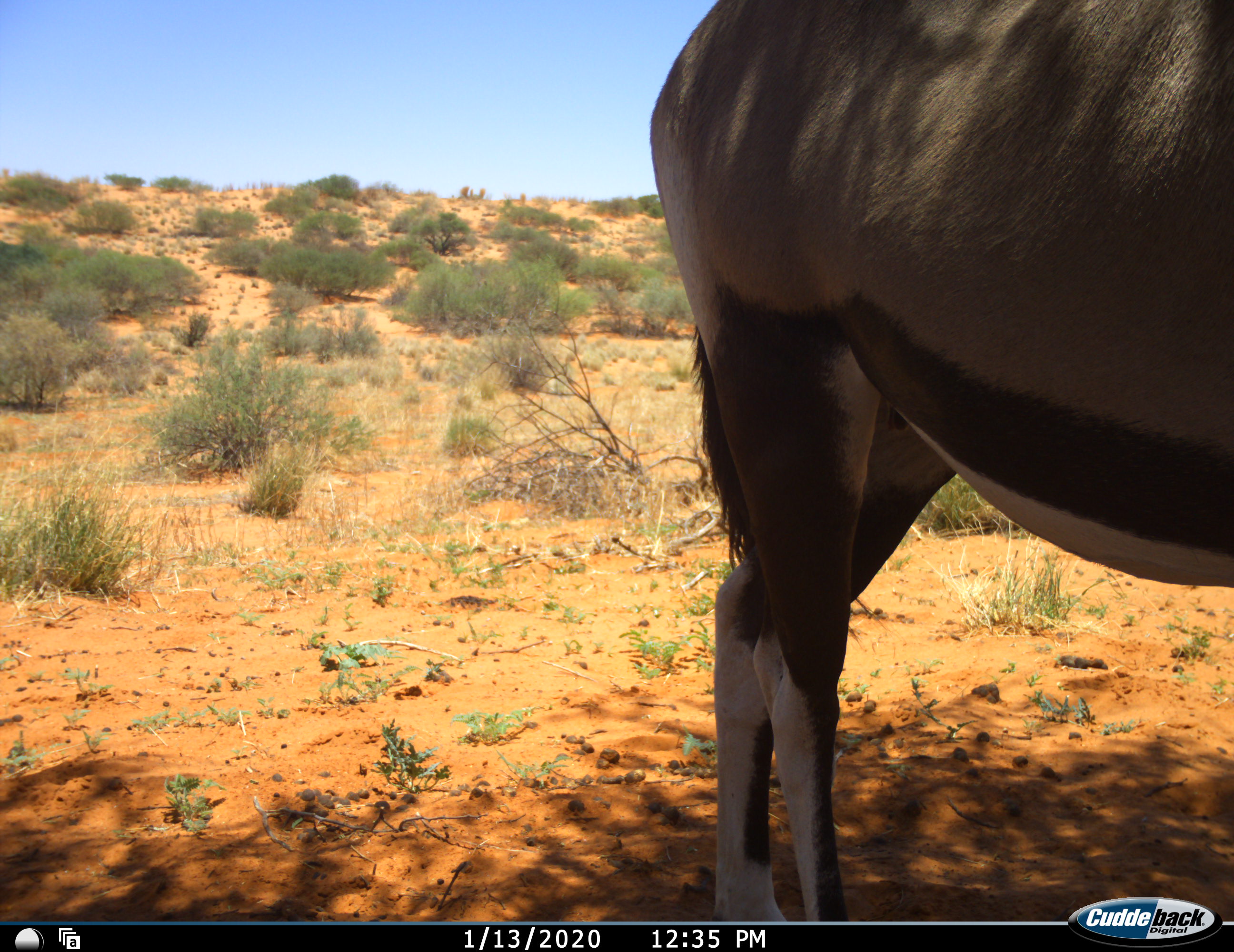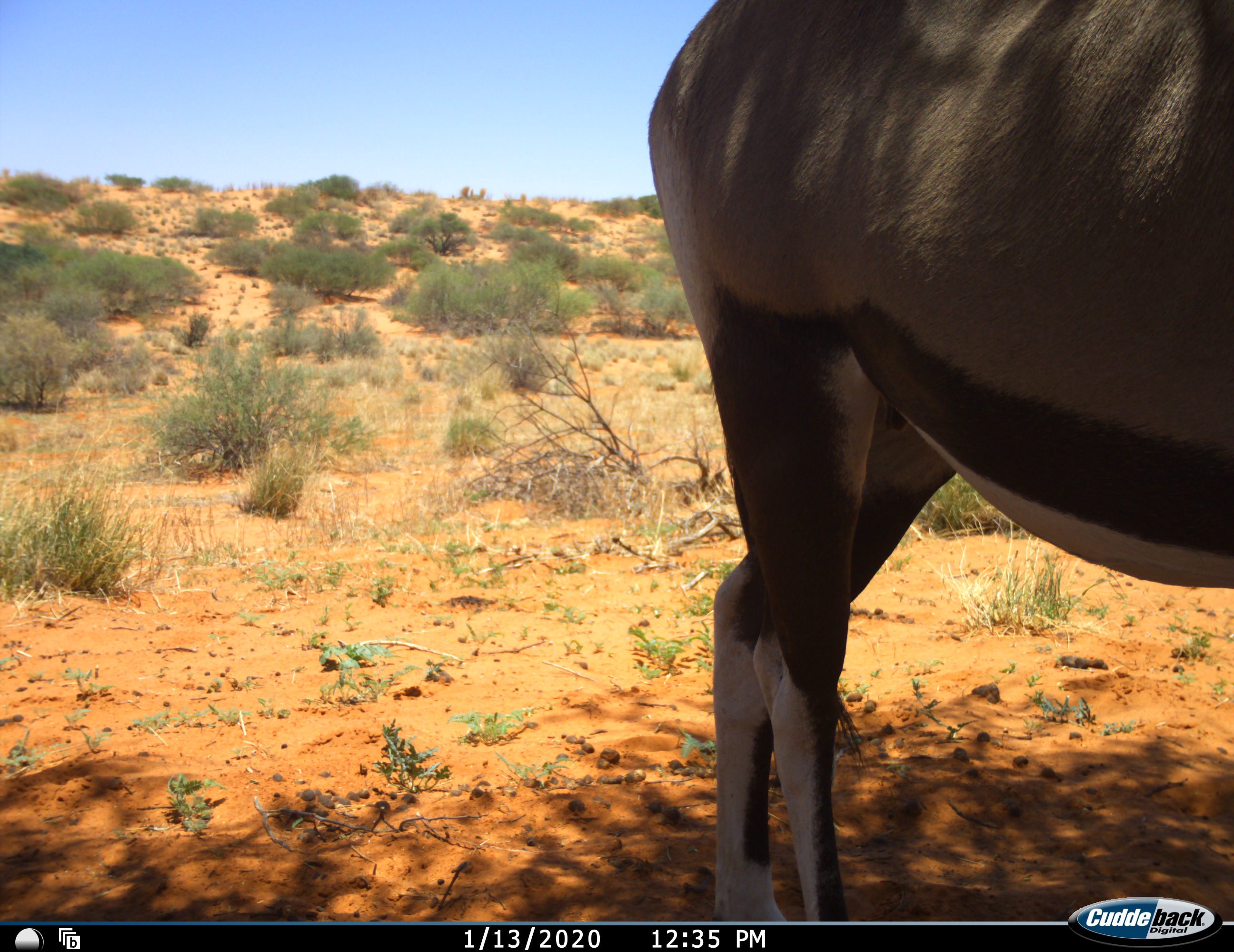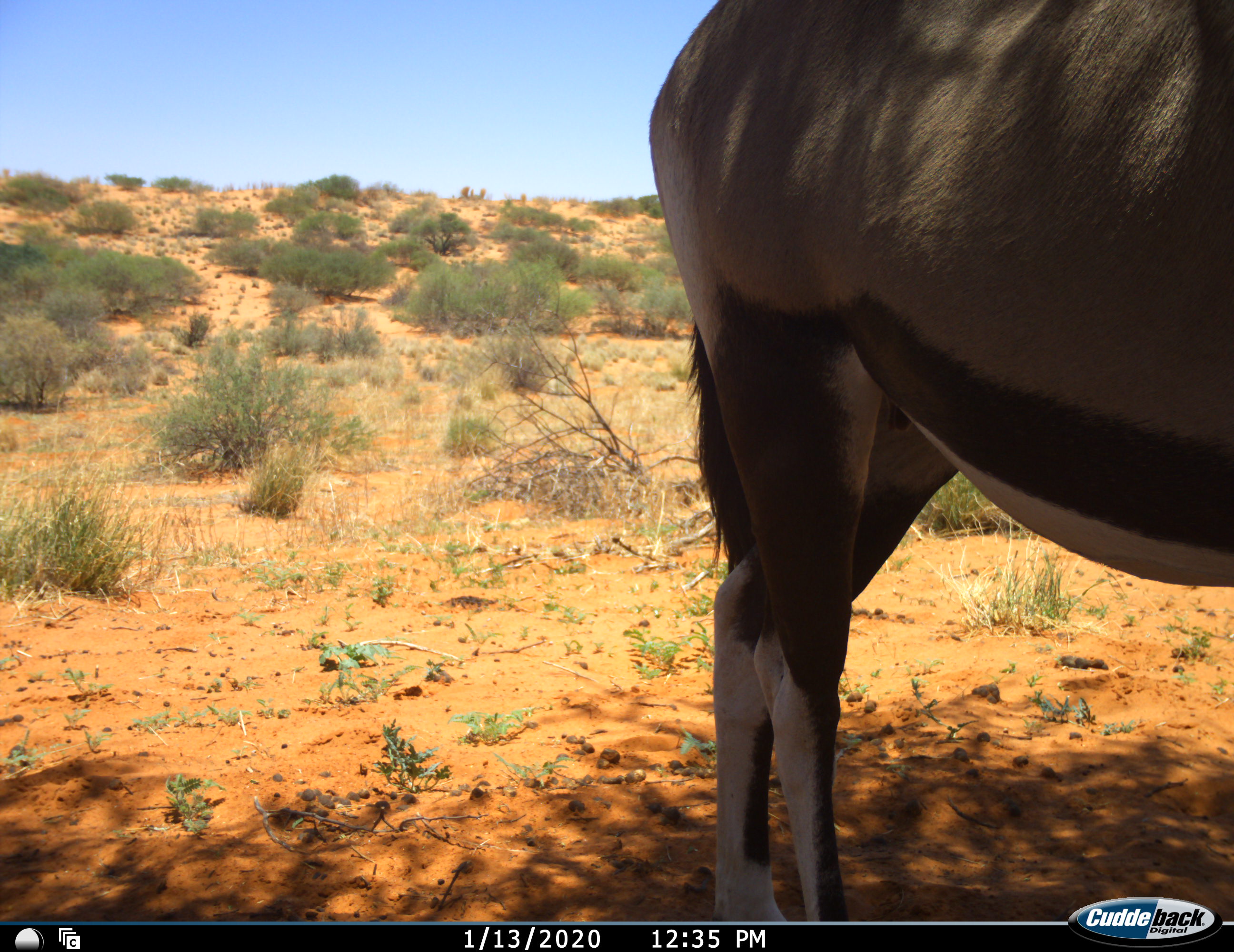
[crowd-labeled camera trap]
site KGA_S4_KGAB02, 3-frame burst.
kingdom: Animalia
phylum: Chordata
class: Mammalia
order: Artiodactyla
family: Bovidae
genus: Oryx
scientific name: Oryx gazella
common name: gemsbok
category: oryx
Oryx (gemsbok) (Oryx gazella), count 1. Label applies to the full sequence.